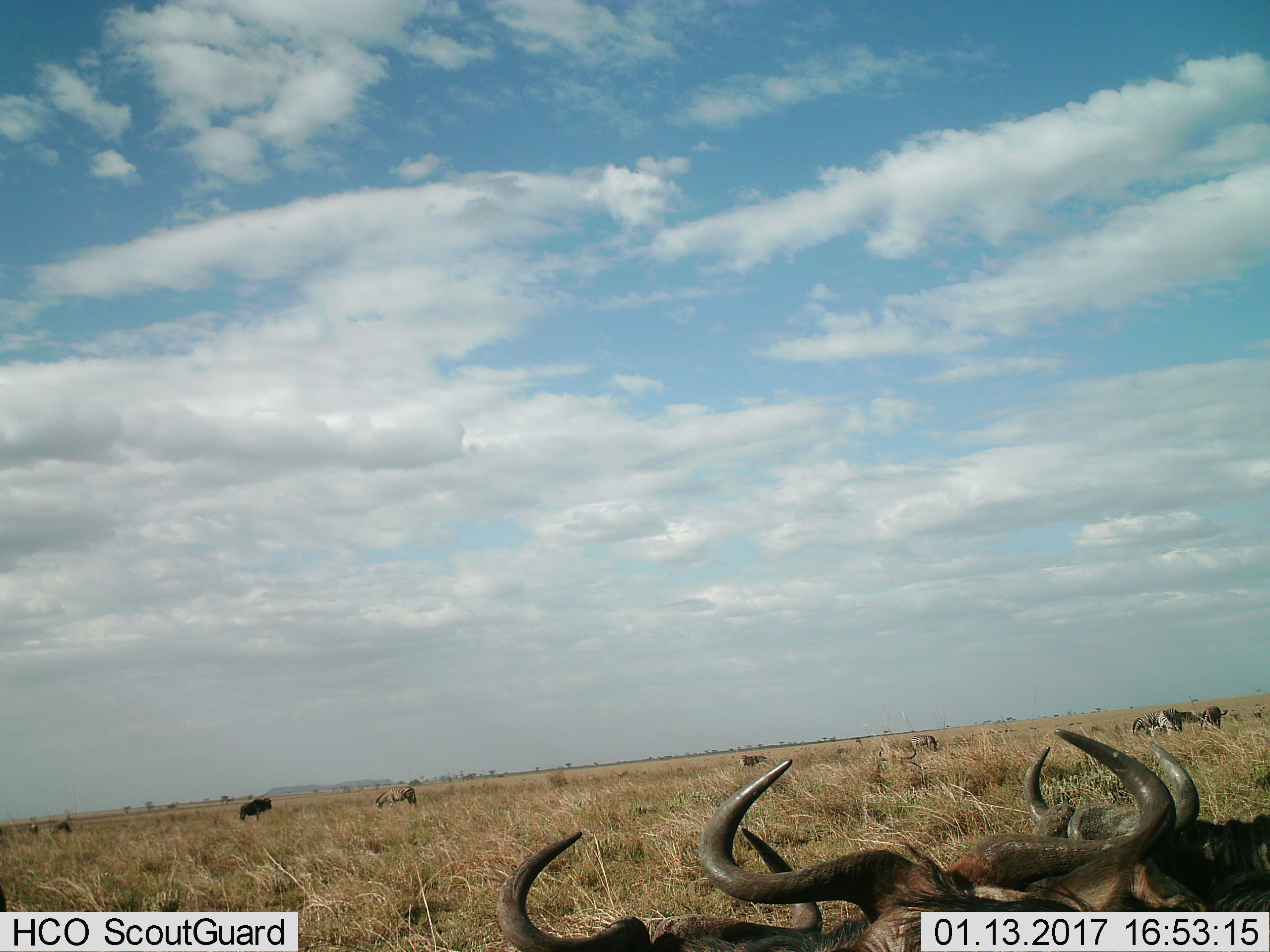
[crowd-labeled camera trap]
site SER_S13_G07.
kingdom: Animalia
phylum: Chordata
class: Mammalia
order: Artiodactyla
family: Bovidae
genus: Connochaetes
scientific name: Connochaetes taurinus taurinus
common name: blue wildebeest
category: wildebeestblue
Wildebeestblue (blue wildebeest) (Connochaetes taurinus taurinus), count 5. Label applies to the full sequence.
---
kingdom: Animalia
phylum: Chordata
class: Mammalia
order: Perissodactyla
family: Equidae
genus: Equus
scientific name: Equus quagga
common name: plains zebra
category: zebraplains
Zebraplains (plains zebra) (Equus quagga), count 7. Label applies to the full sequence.